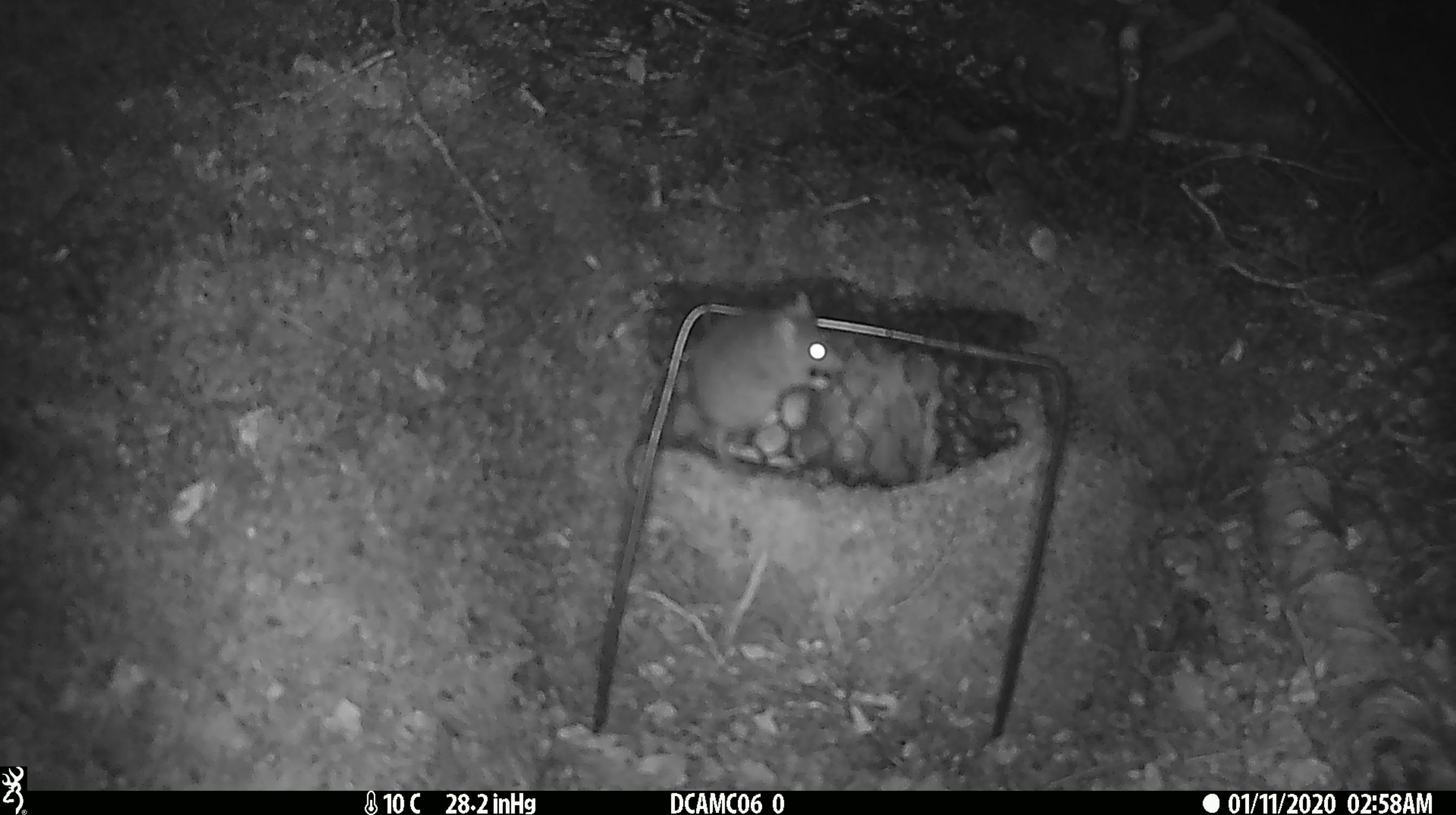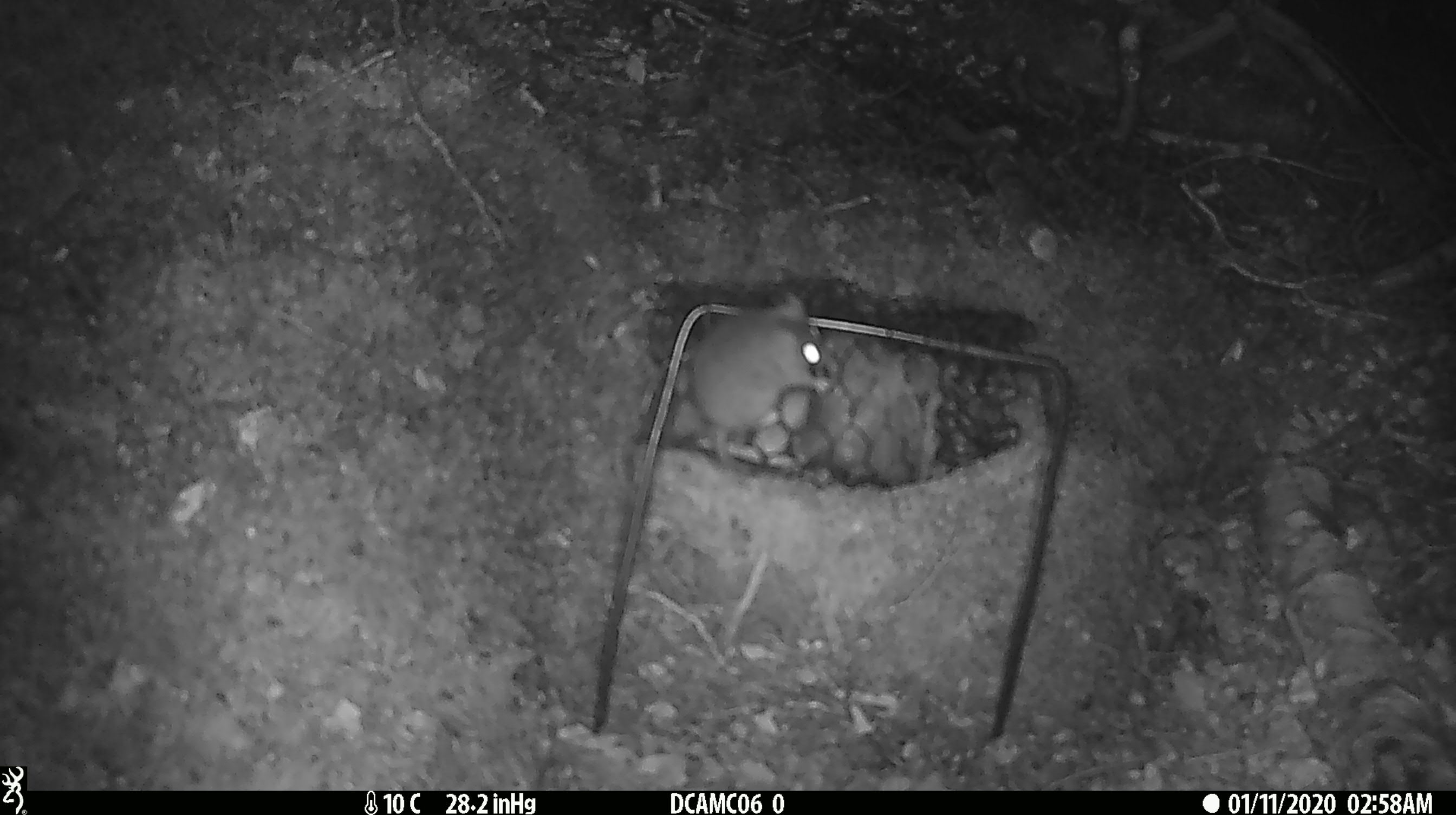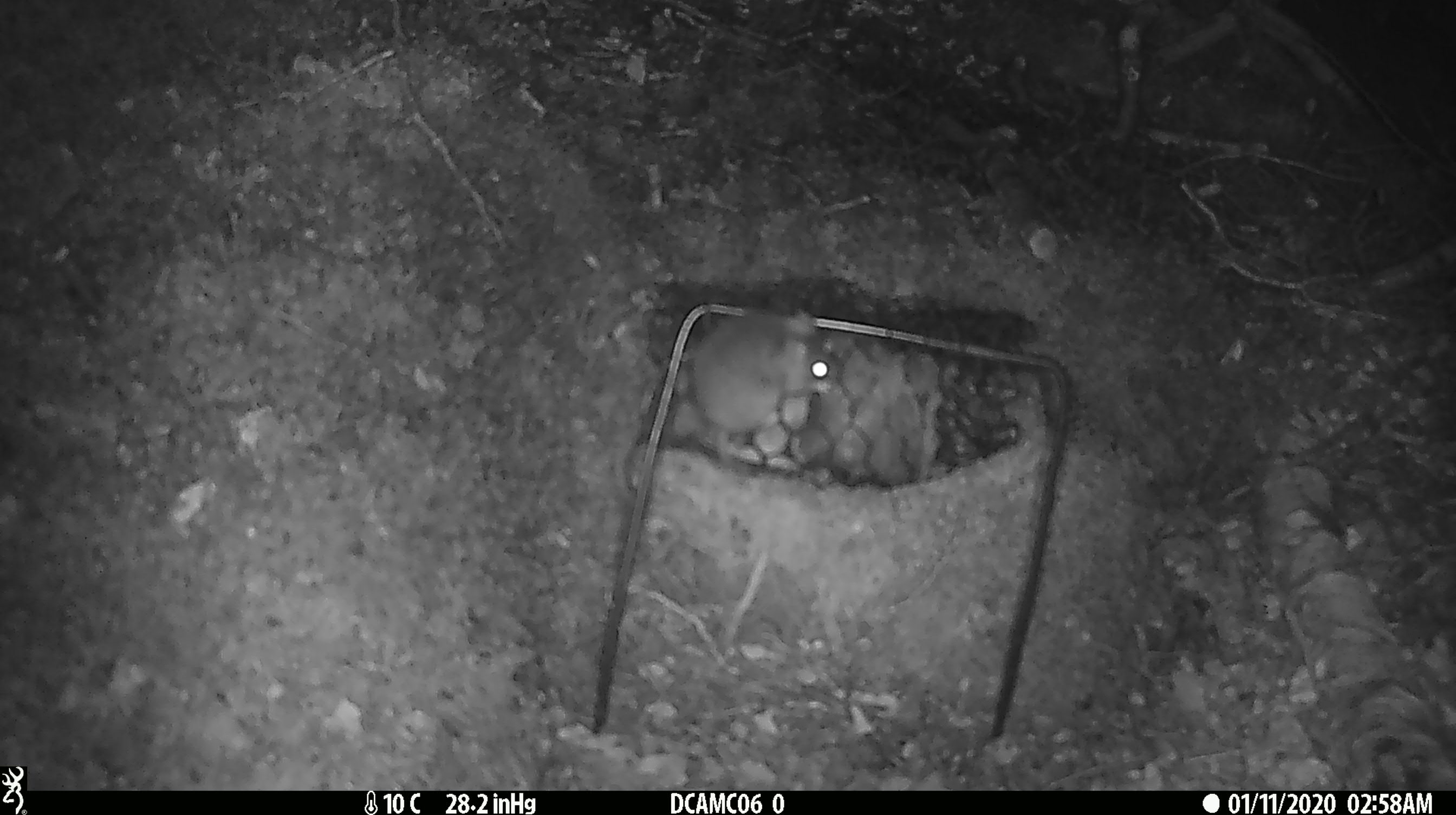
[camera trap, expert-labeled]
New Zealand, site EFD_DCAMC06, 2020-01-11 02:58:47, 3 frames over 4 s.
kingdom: Animalia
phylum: Chordata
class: Mammalia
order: Rodentia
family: Muridae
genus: Mus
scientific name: Mus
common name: mouse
Mouse (Mus).